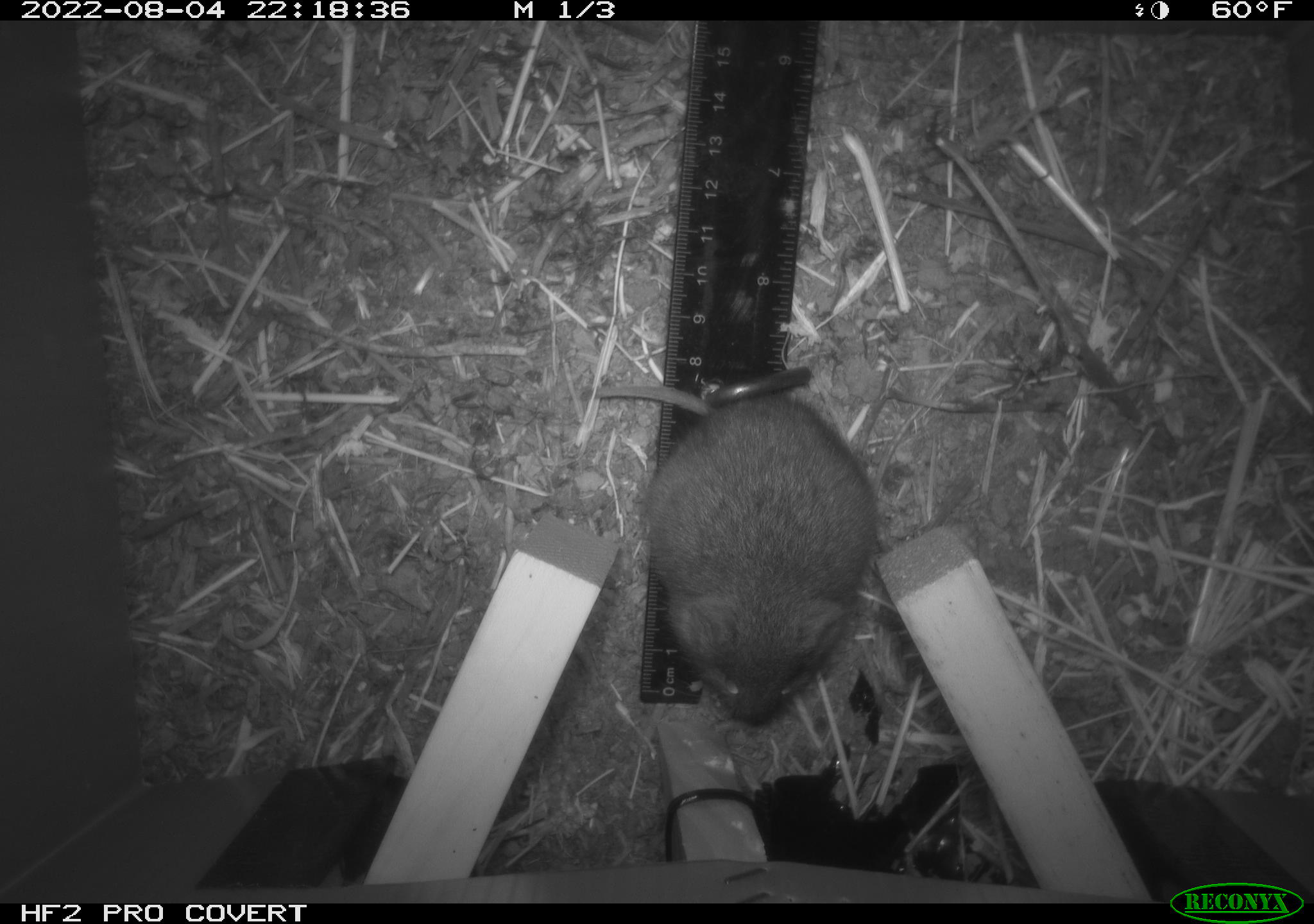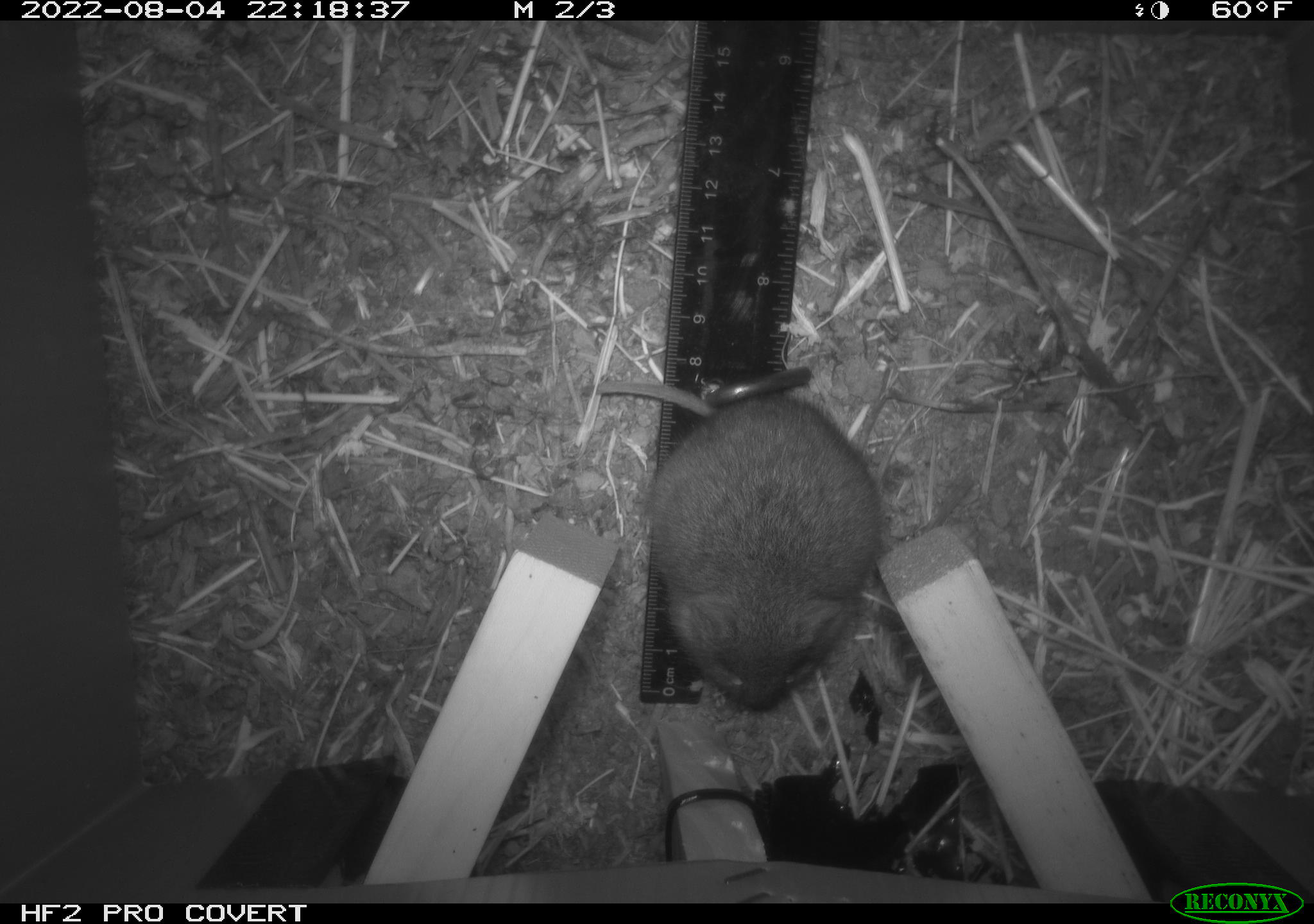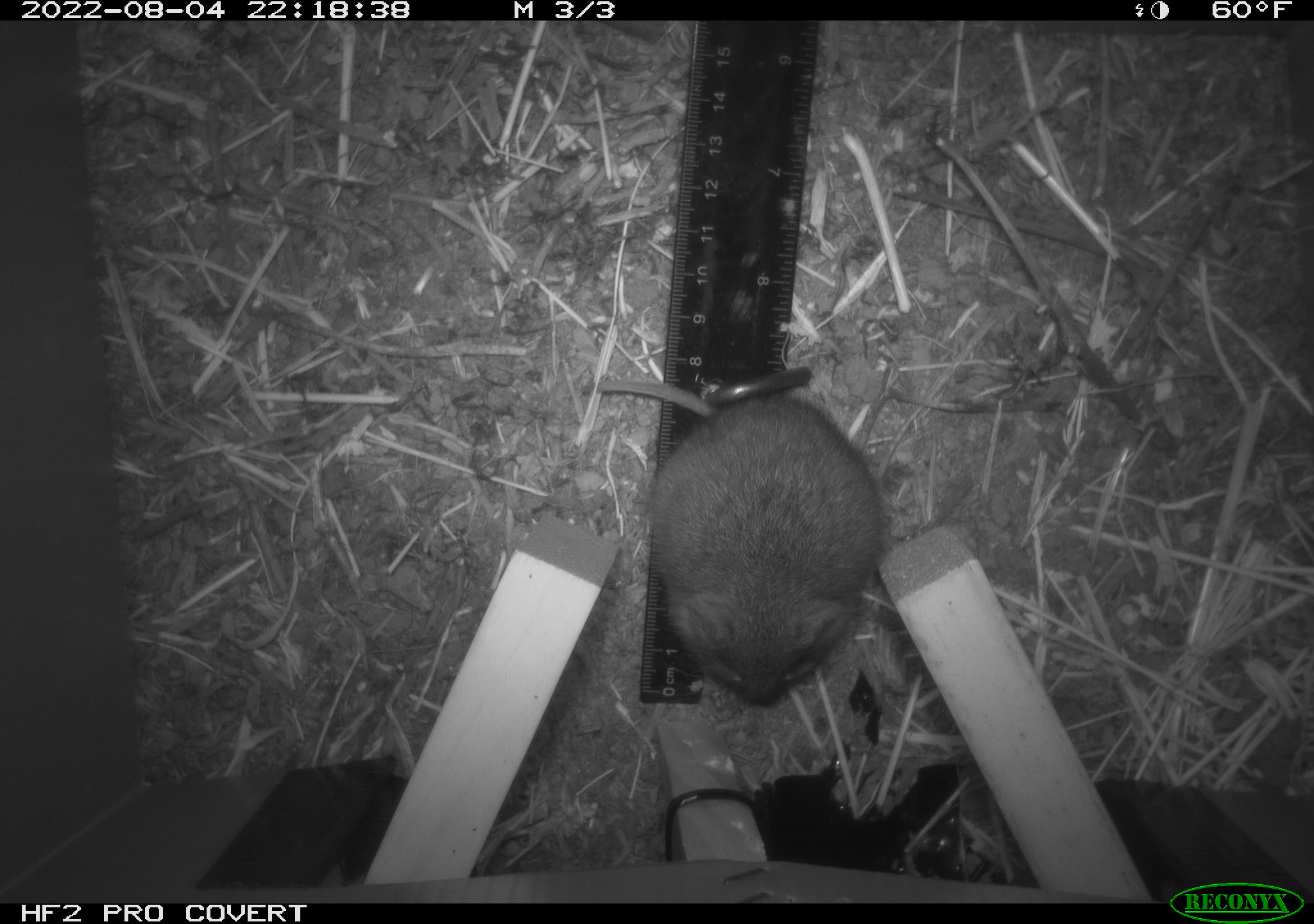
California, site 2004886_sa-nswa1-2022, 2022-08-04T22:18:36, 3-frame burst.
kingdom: Animalia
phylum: Chordata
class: Mammalia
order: Rodentia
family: Cricetidae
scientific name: Cricetidae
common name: hamsters, voles, lemmings, and allies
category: cricetidae family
Cricetidae family (hamsters, voles, lemmings, and allies) (Cricetidae).